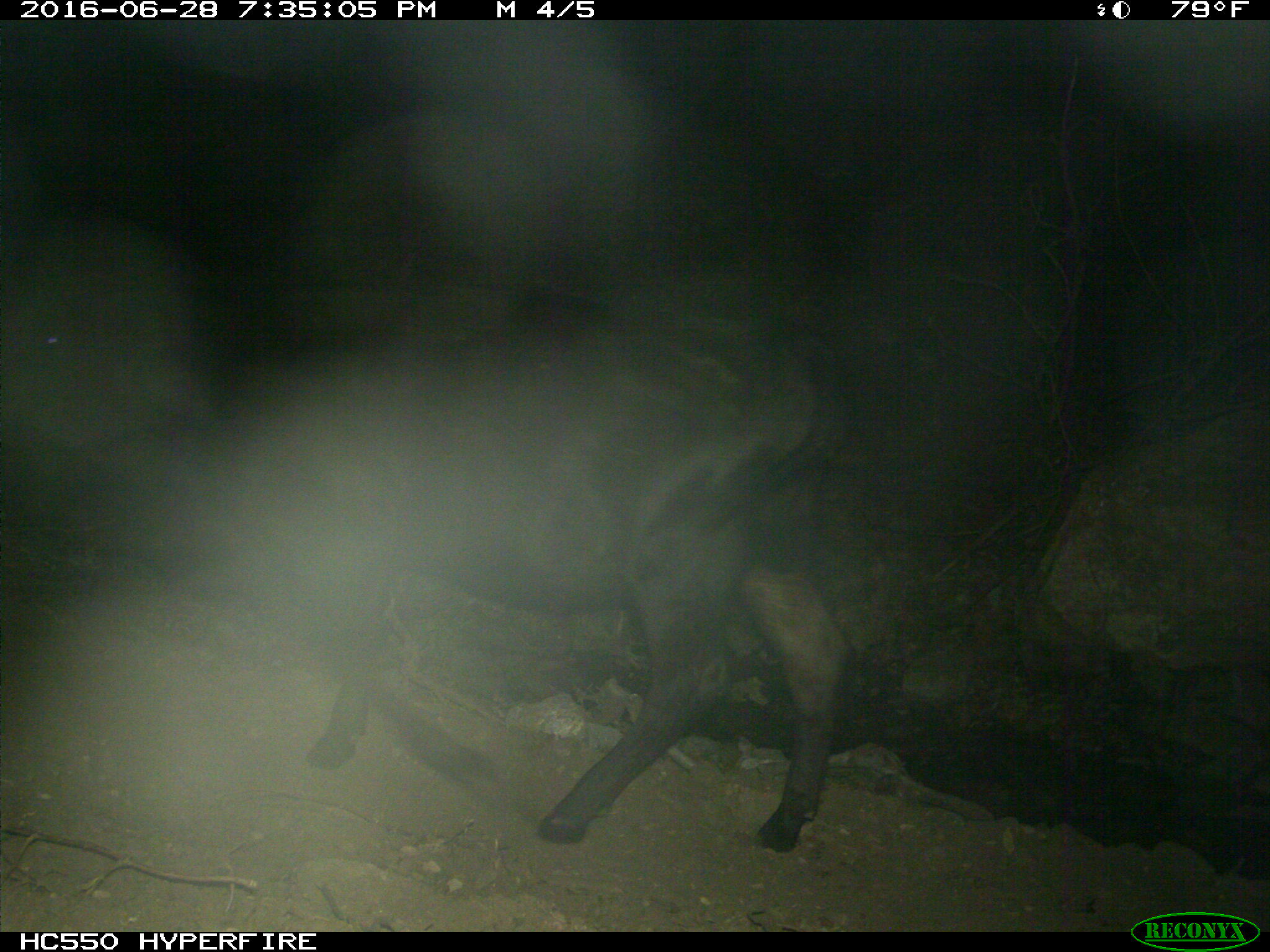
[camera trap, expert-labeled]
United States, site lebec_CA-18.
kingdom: Animalia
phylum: Chordata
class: Mammalia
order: Artiodactyla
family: Bovidae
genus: Bos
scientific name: Bos taurus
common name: domestic cow